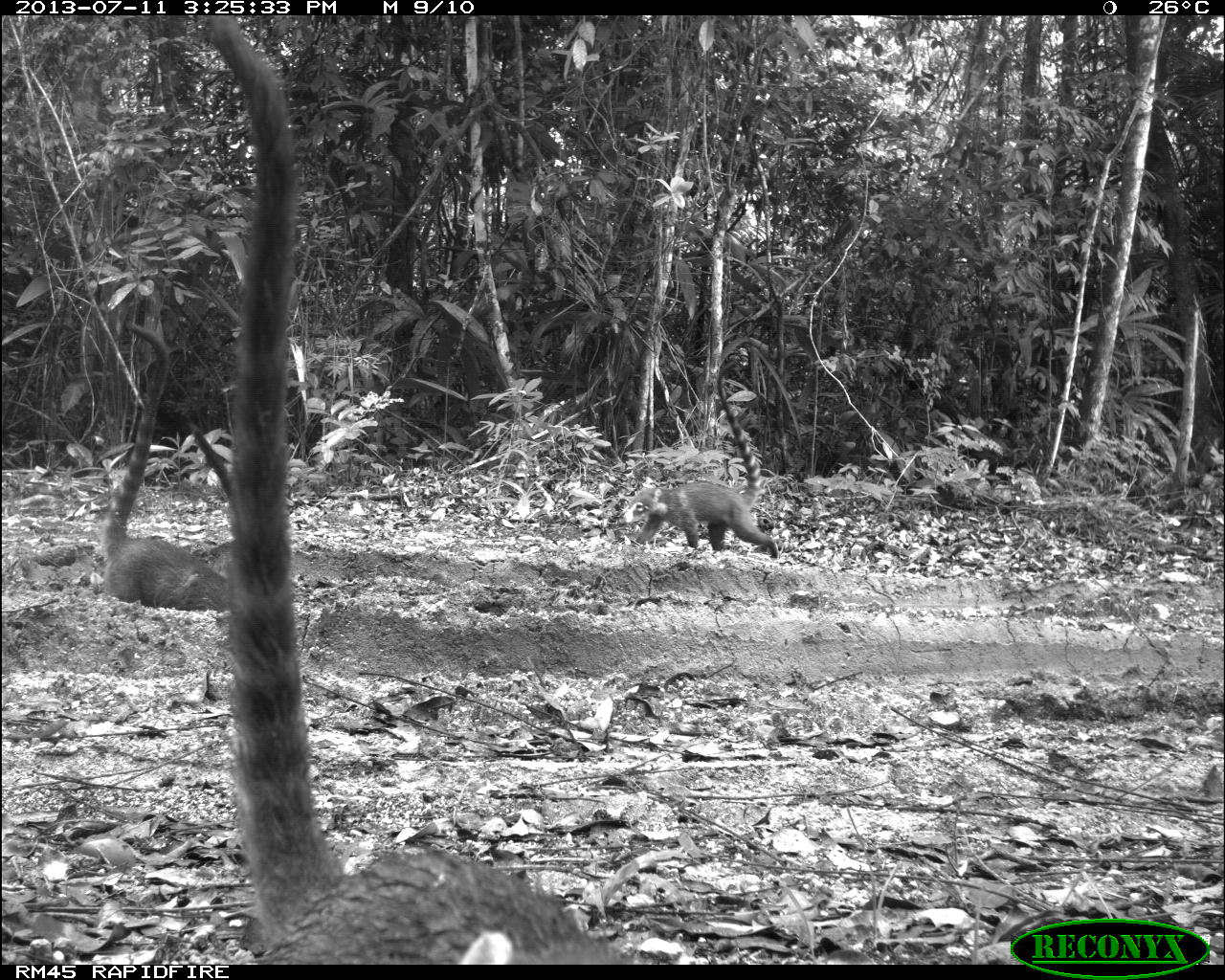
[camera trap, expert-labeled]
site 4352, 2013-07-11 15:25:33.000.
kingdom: Animalia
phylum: Chordata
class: Mammalia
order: Carnivora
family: Procyonidae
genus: Nasua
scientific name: Nasua narica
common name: white-nosed coati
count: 8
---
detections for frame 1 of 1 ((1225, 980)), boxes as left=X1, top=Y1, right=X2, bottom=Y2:
nasua narica: left=199, top=15, right=644, bottom=963; left=94, top=316, right=231, bottom=612; left=619, top=358, right=781, bottom=559